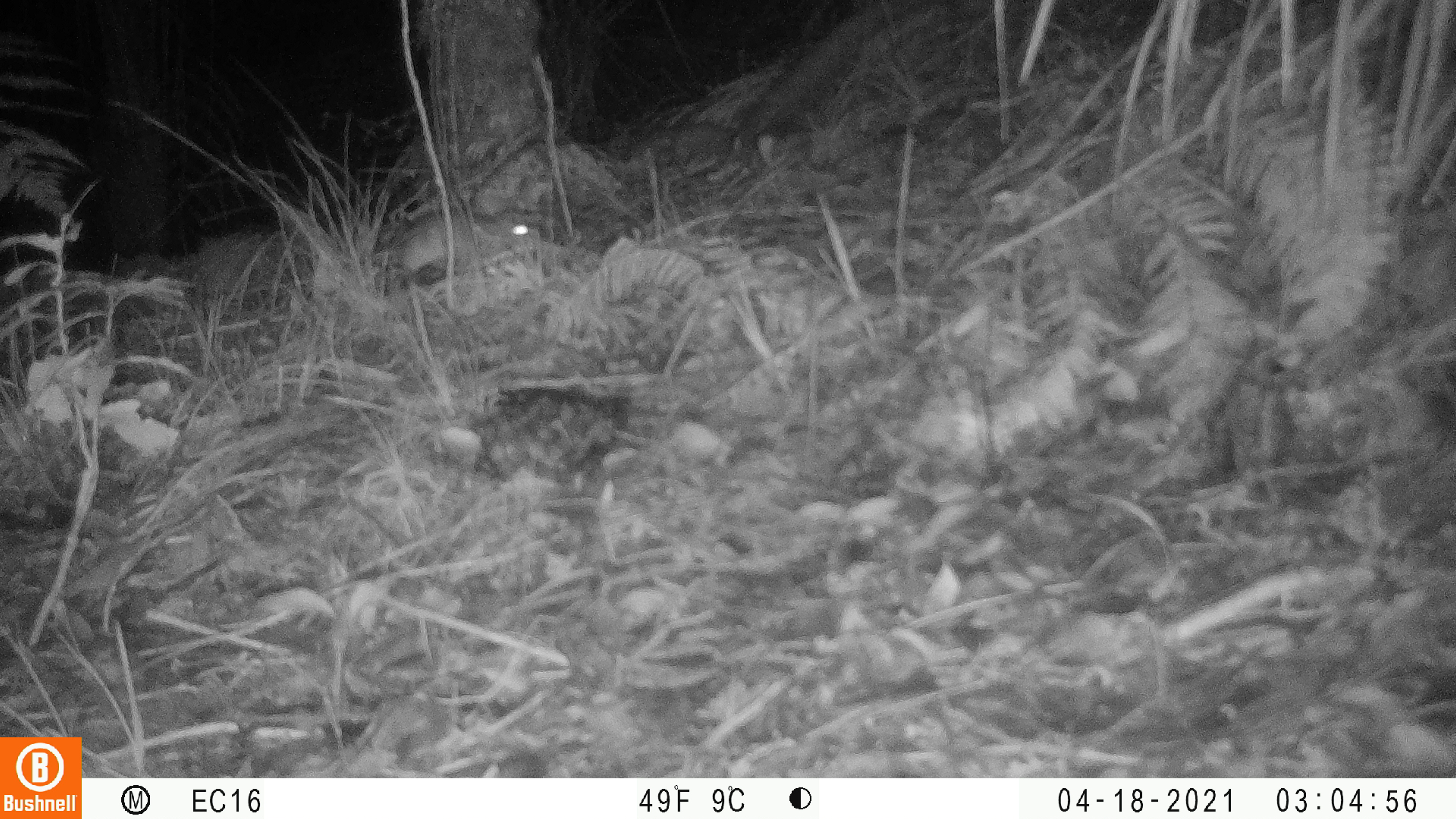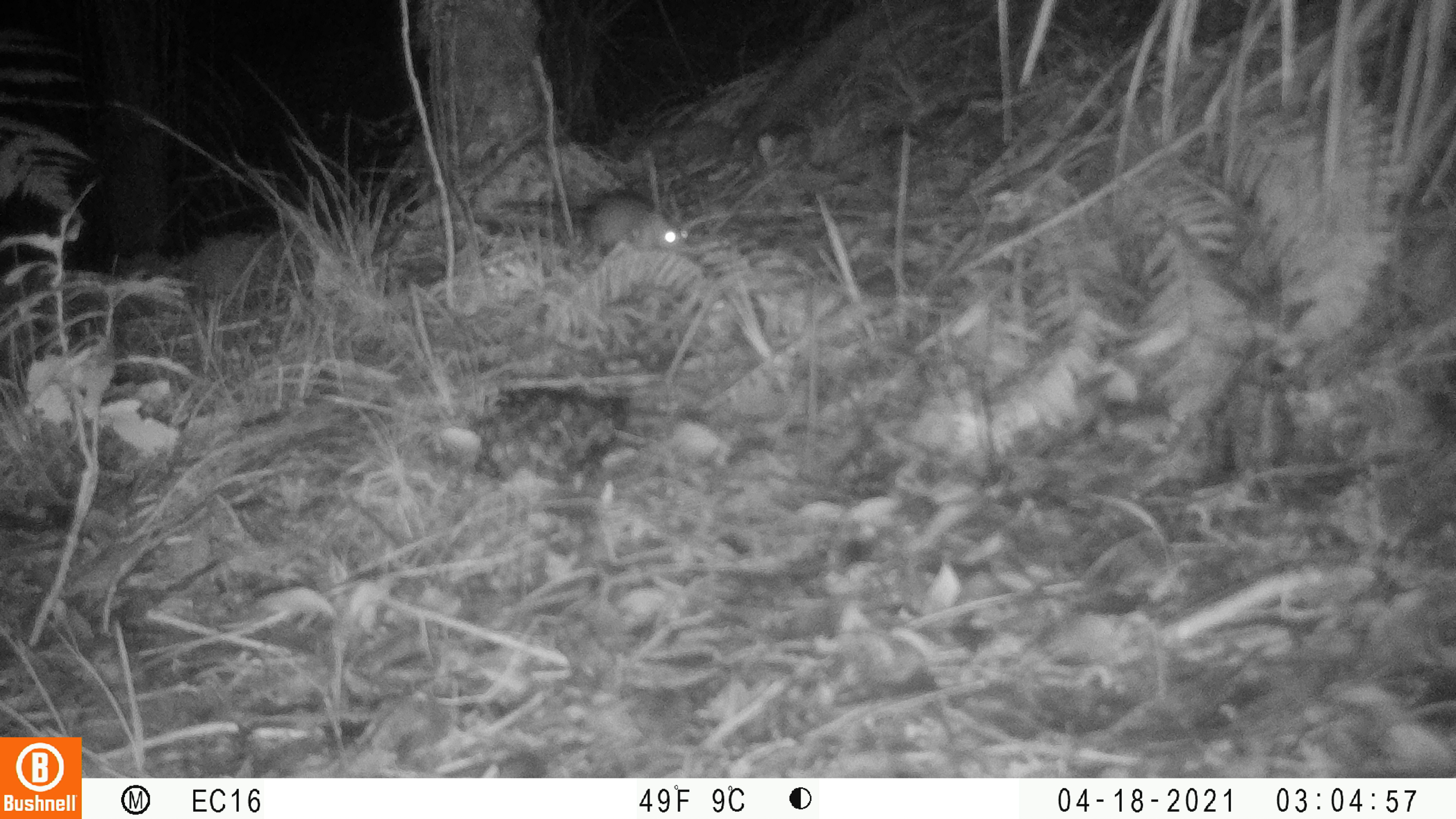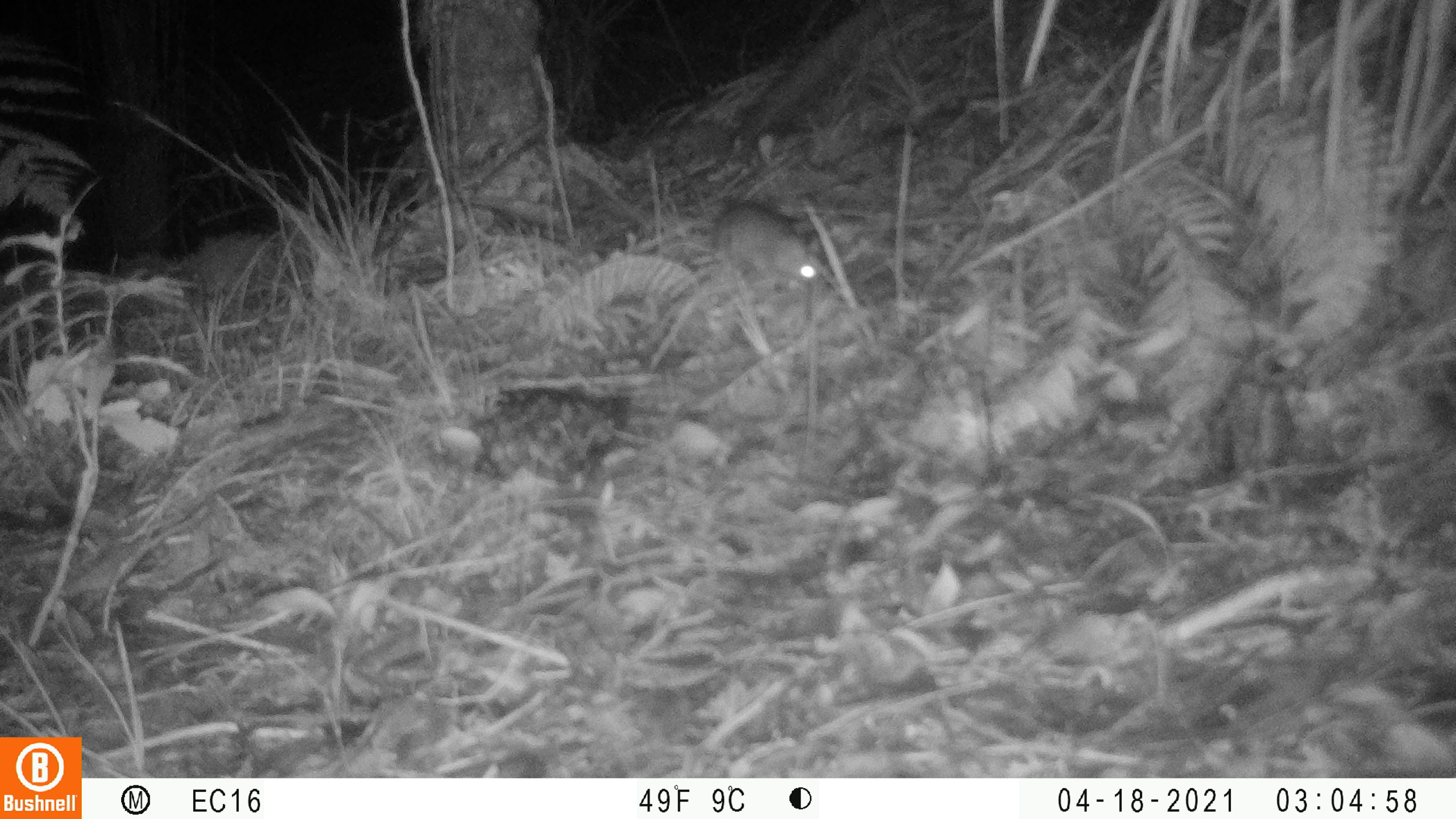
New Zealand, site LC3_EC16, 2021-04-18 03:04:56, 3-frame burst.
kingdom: Animalia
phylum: Chordata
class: Mammalia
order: Rodentia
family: Muridae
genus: Rattus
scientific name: Rattus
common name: rat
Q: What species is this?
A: Rat (Rattus).